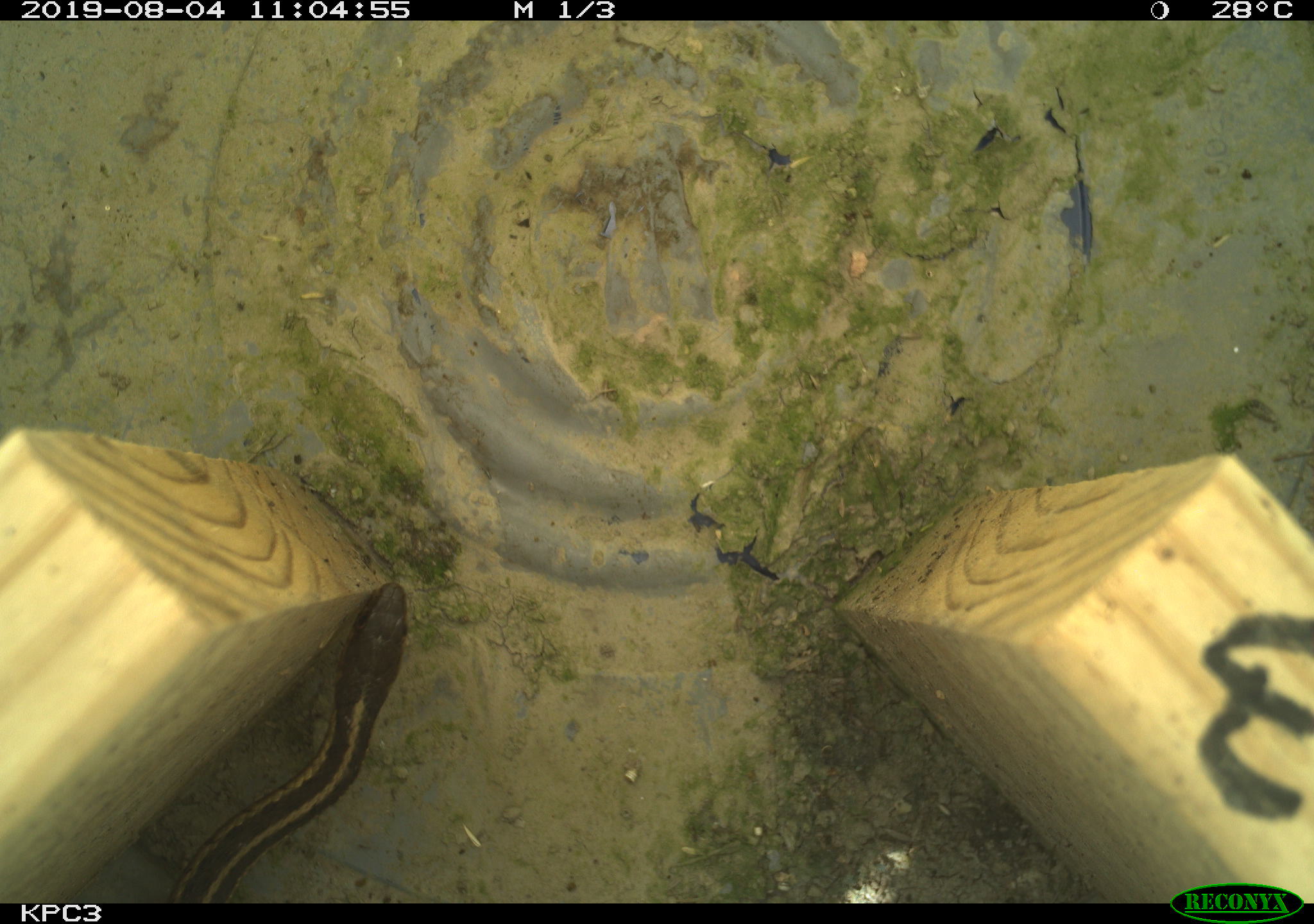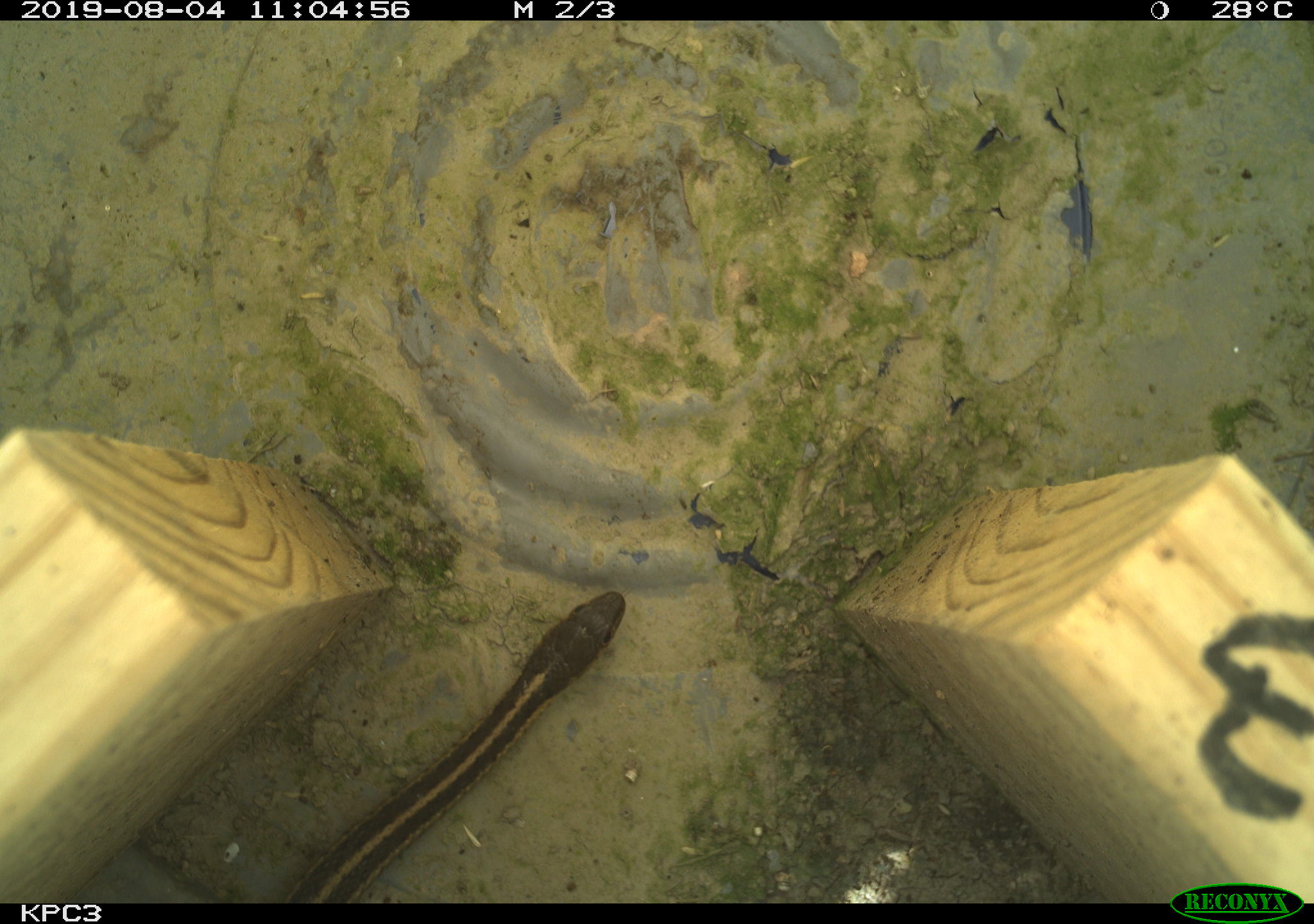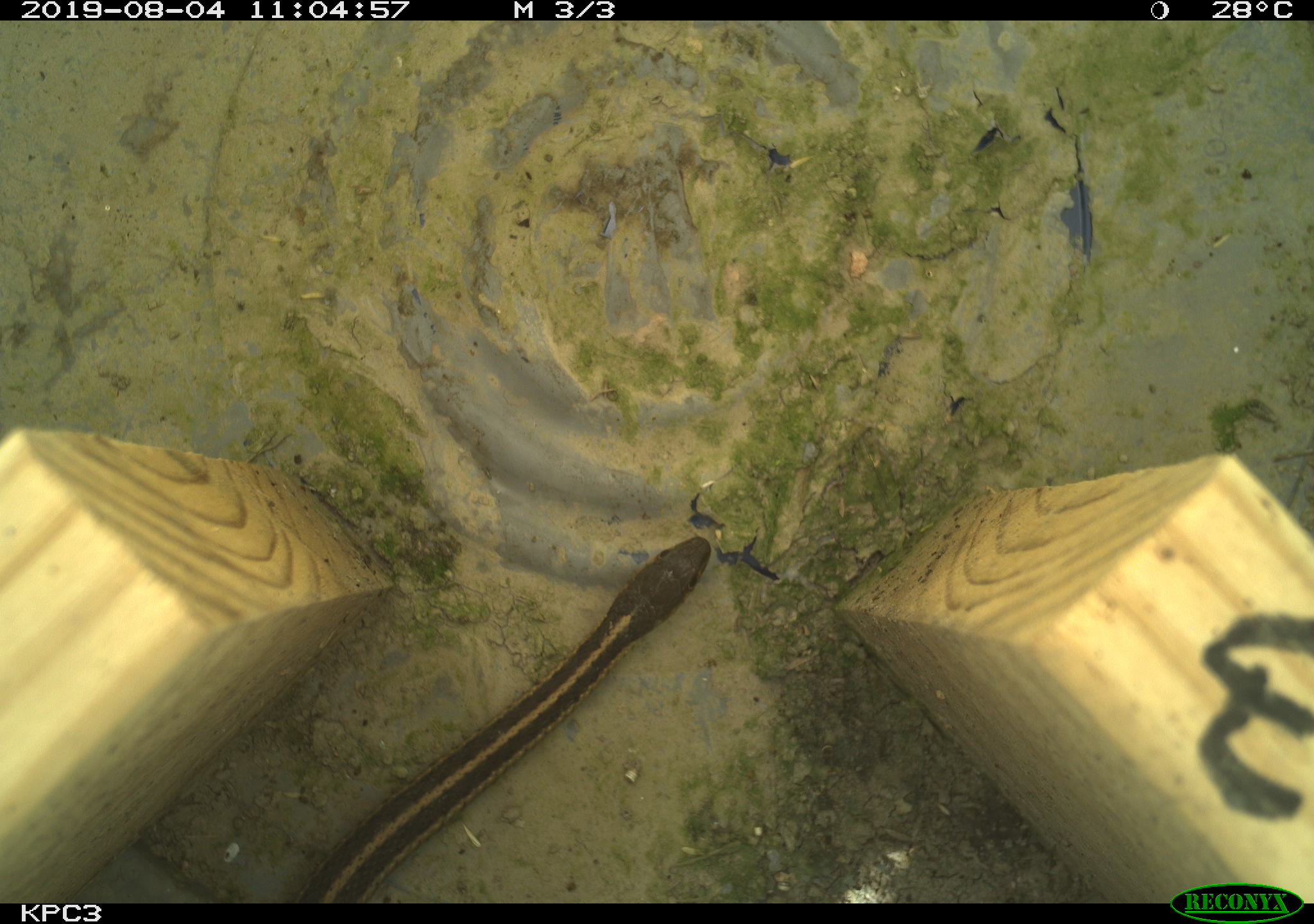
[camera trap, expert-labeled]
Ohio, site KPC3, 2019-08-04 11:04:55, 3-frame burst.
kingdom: Animalia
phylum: Chordata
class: Reptilia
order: Squamata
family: Colubridae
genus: Thamnophis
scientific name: Thamnophis sirtalis sirtalis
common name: eastern gartersnake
Eastern gartersnake (Thamnophis sirtalis sirtalis).